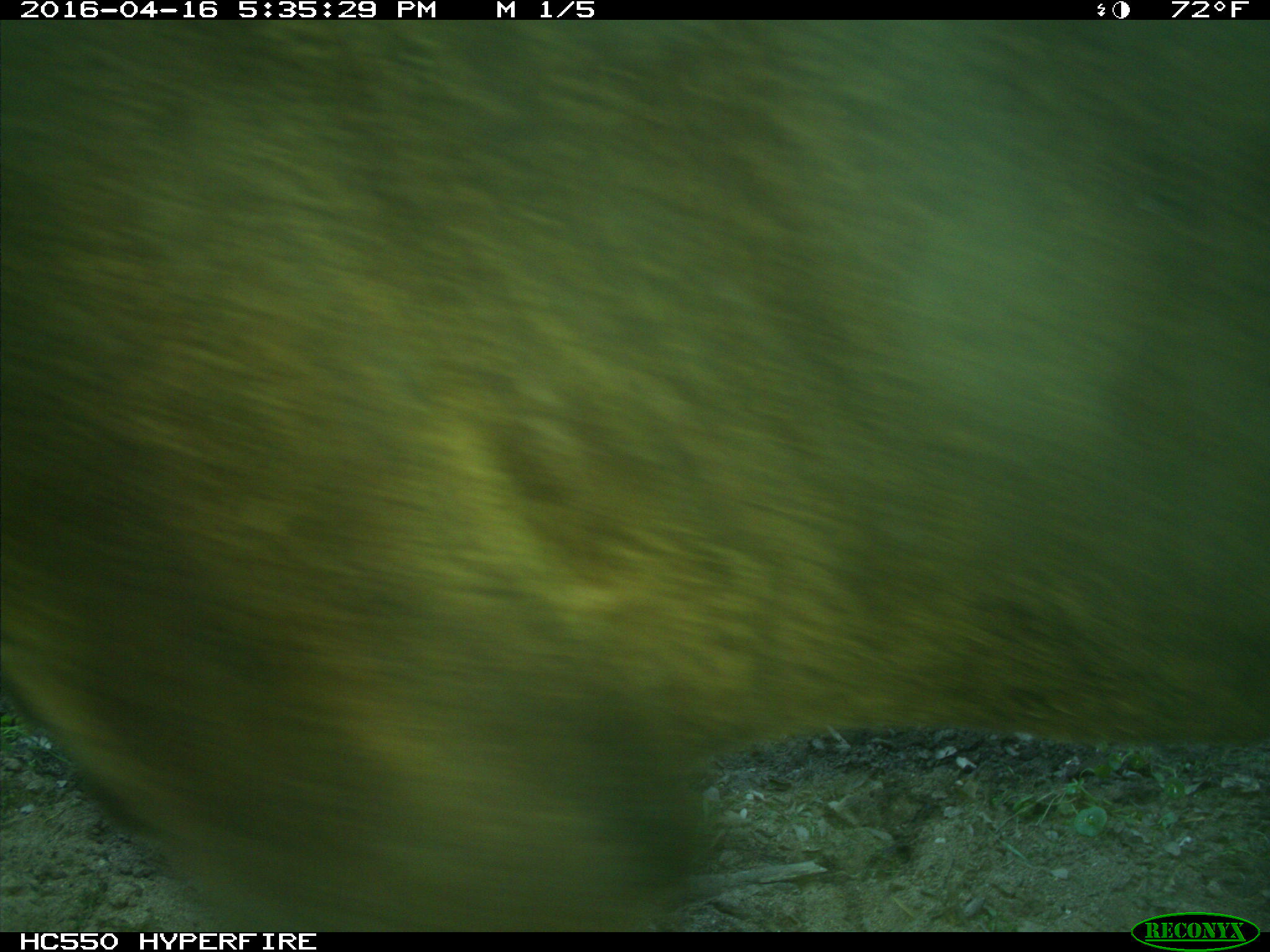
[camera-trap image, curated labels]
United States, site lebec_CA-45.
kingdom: Animalia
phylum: Chordata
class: Mammalia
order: Artiodactyla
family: Bovidae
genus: Bos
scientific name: Bos taurus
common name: domestic cow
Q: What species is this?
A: Bos taurus (domestic cow).